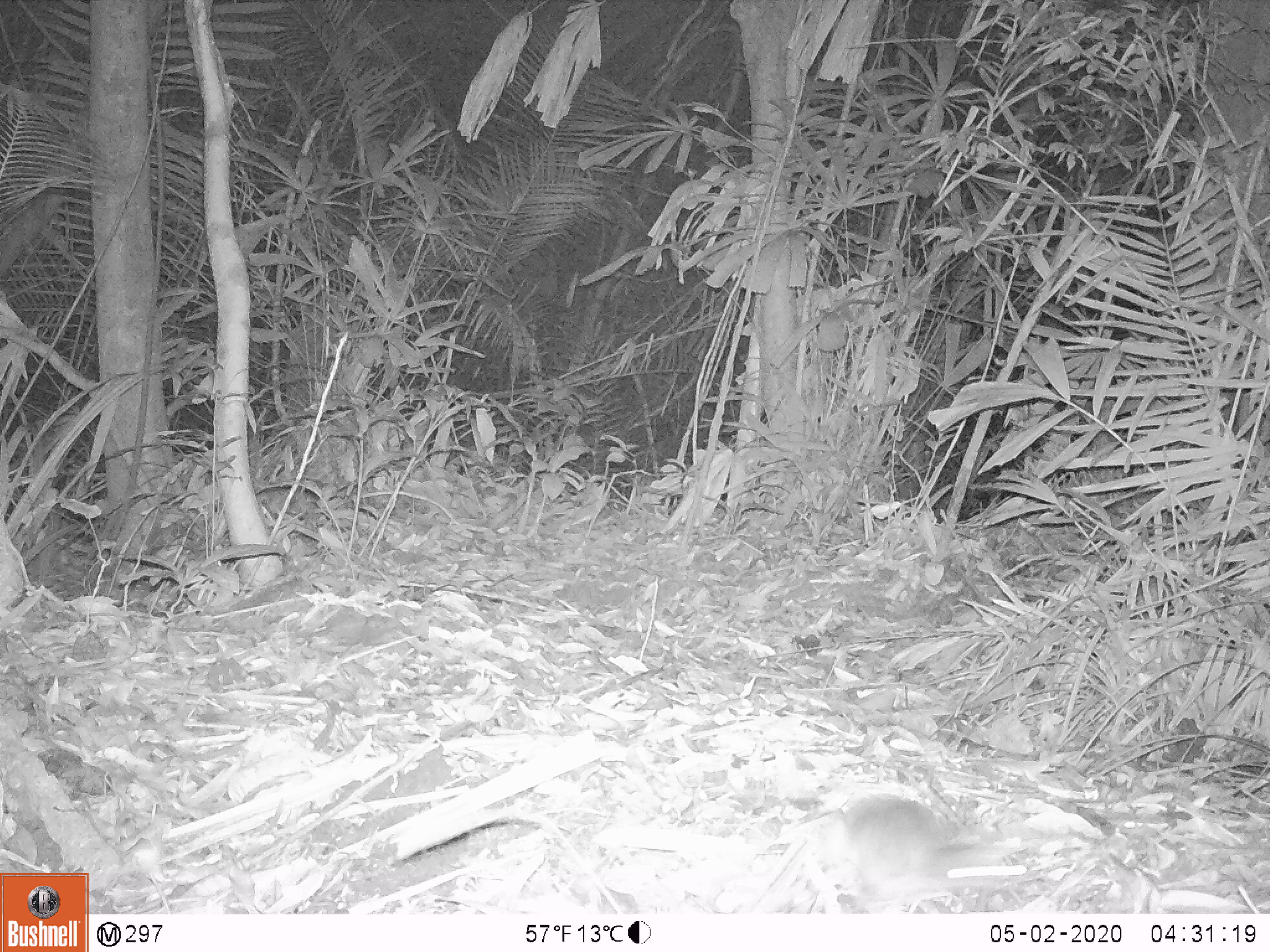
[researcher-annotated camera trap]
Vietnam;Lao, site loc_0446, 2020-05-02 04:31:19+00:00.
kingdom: Animalia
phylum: Chordata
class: Mammalia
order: Rodentia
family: Muridae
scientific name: Muridae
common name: old-world mice and rats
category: unidentified murid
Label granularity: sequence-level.